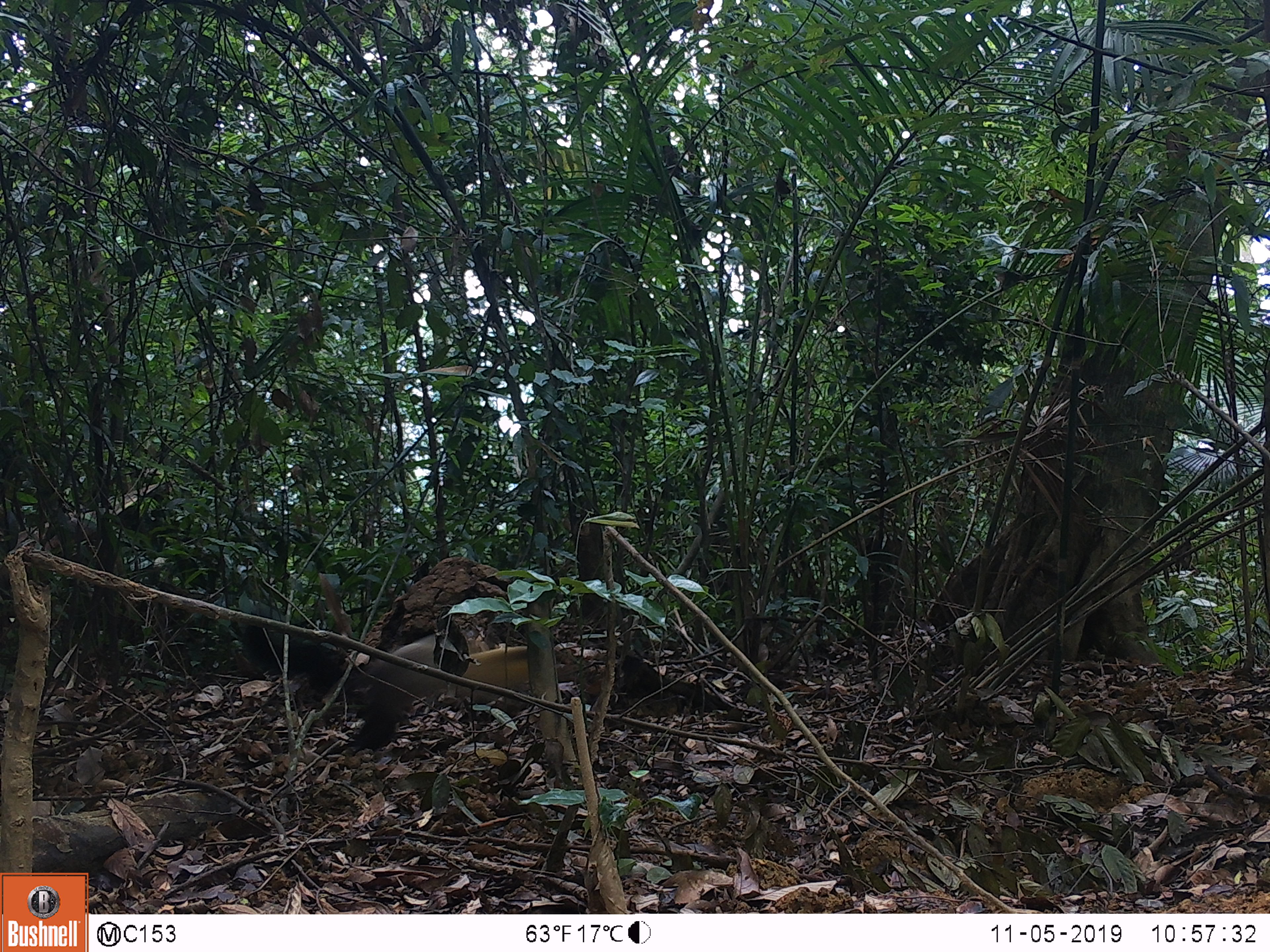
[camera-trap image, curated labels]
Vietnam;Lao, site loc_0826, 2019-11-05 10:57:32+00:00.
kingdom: Animalia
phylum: Chordata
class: Mammalia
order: Carnivora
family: Mustelidae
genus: Martes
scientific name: Martes flavigula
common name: yellow-throated marten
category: yellow throated marten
Yellow throated marten (yellow-throated marten) (Martes flavigula). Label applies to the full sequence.